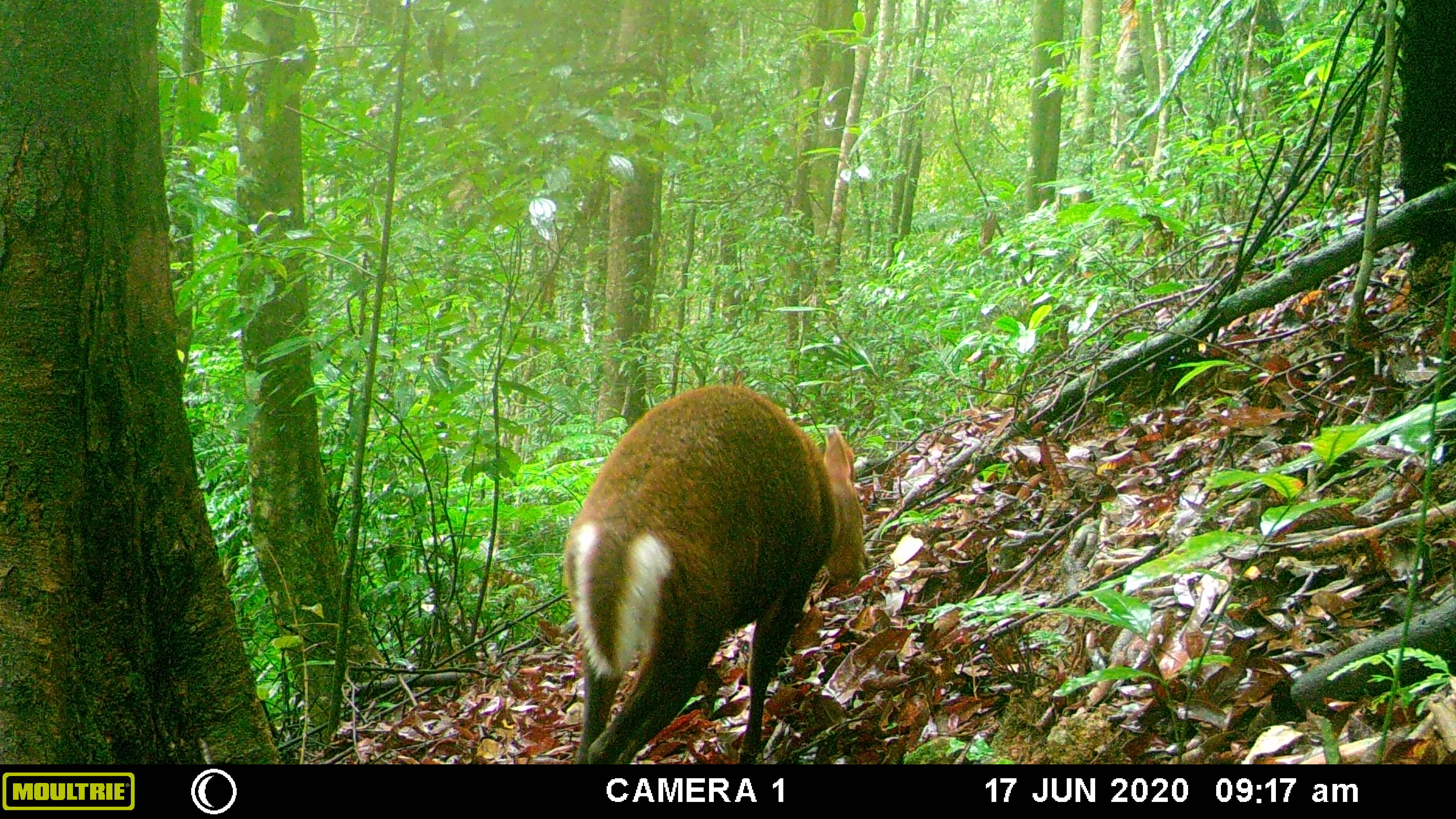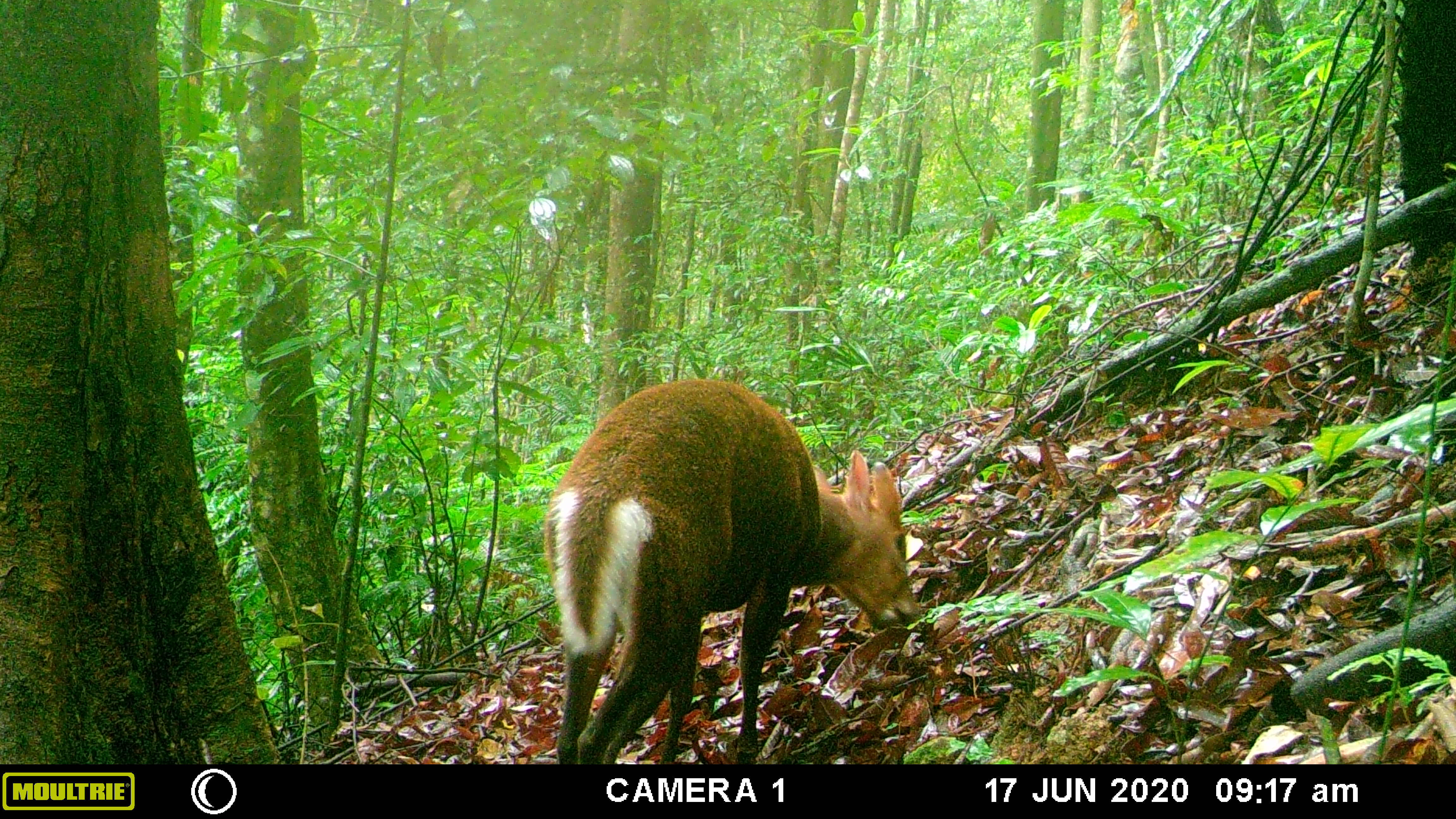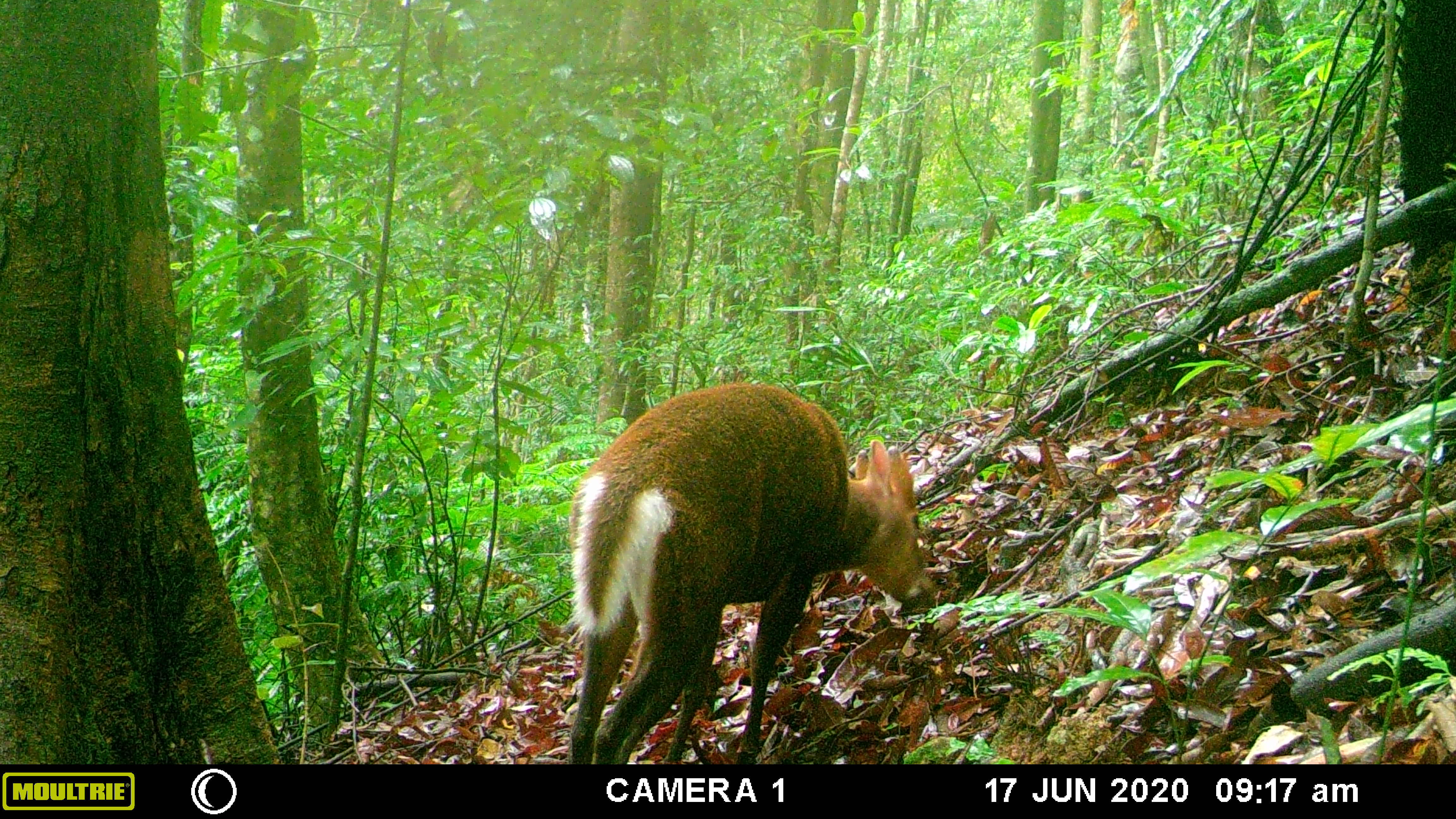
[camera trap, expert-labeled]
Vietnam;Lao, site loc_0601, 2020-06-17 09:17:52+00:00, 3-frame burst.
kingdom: Animalia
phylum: Chordata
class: Mammalia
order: Artiodactyla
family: Cervidae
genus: Muntiacus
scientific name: Muntiacus rooseveltorum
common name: roosevelt's muntjac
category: roosevelts muntjac group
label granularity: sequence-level